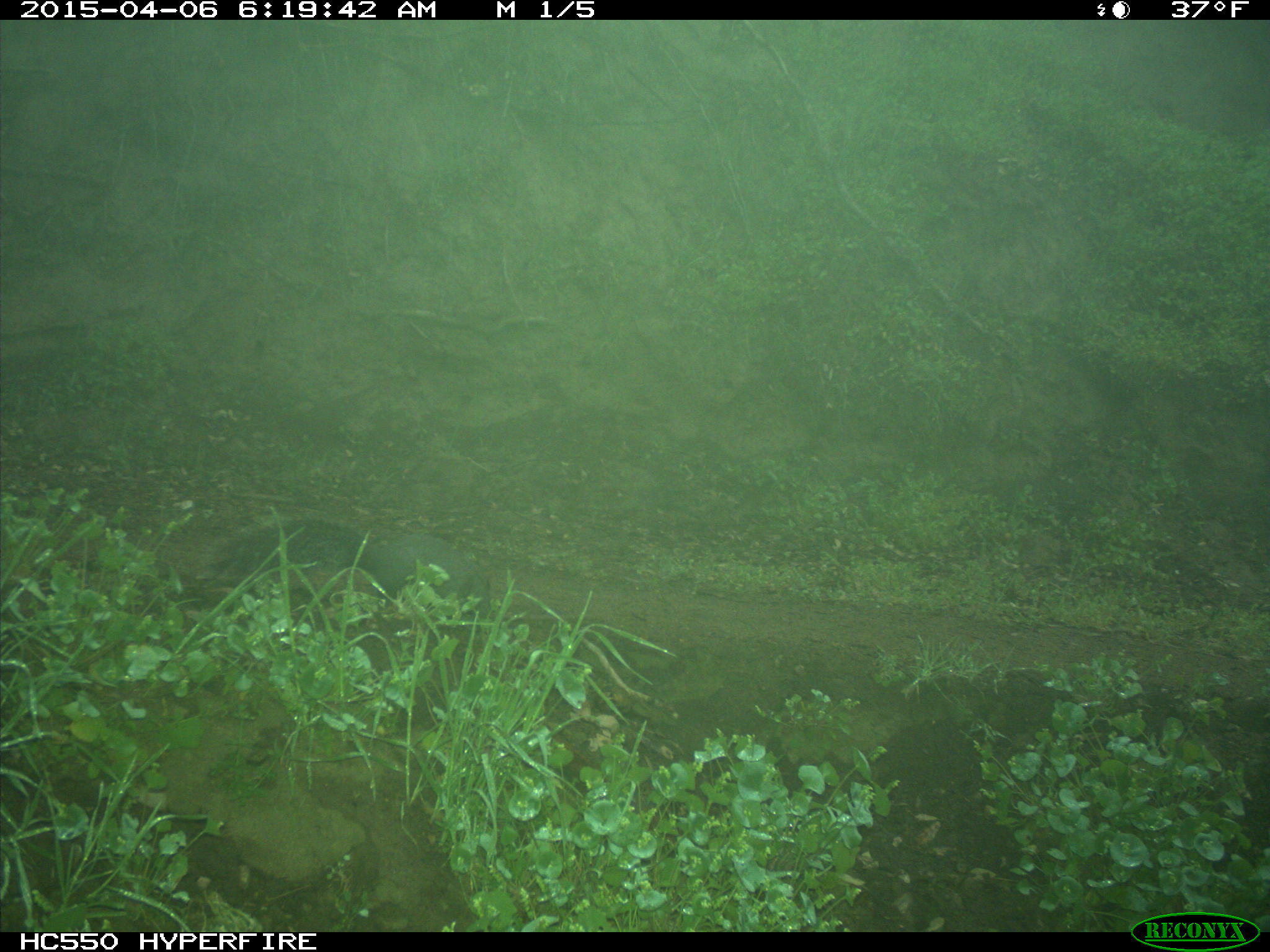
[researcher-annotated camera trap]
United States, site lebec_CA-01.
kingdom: Animalia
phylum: Chordata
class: Mammalia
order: Rodentia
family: Sciuridae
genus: Sciurus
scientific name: Sciurus carolinensis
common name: eastern gray squirrel